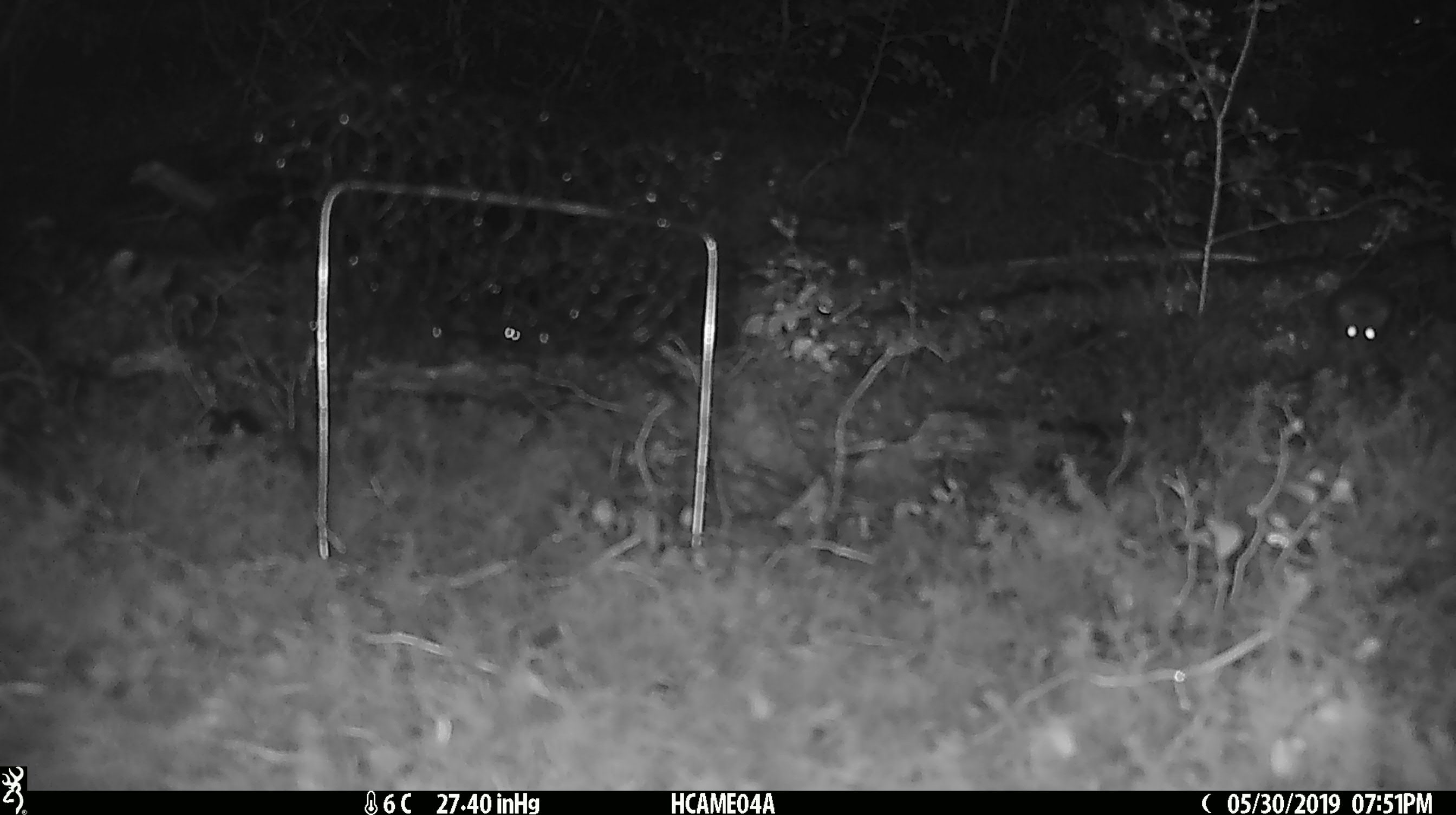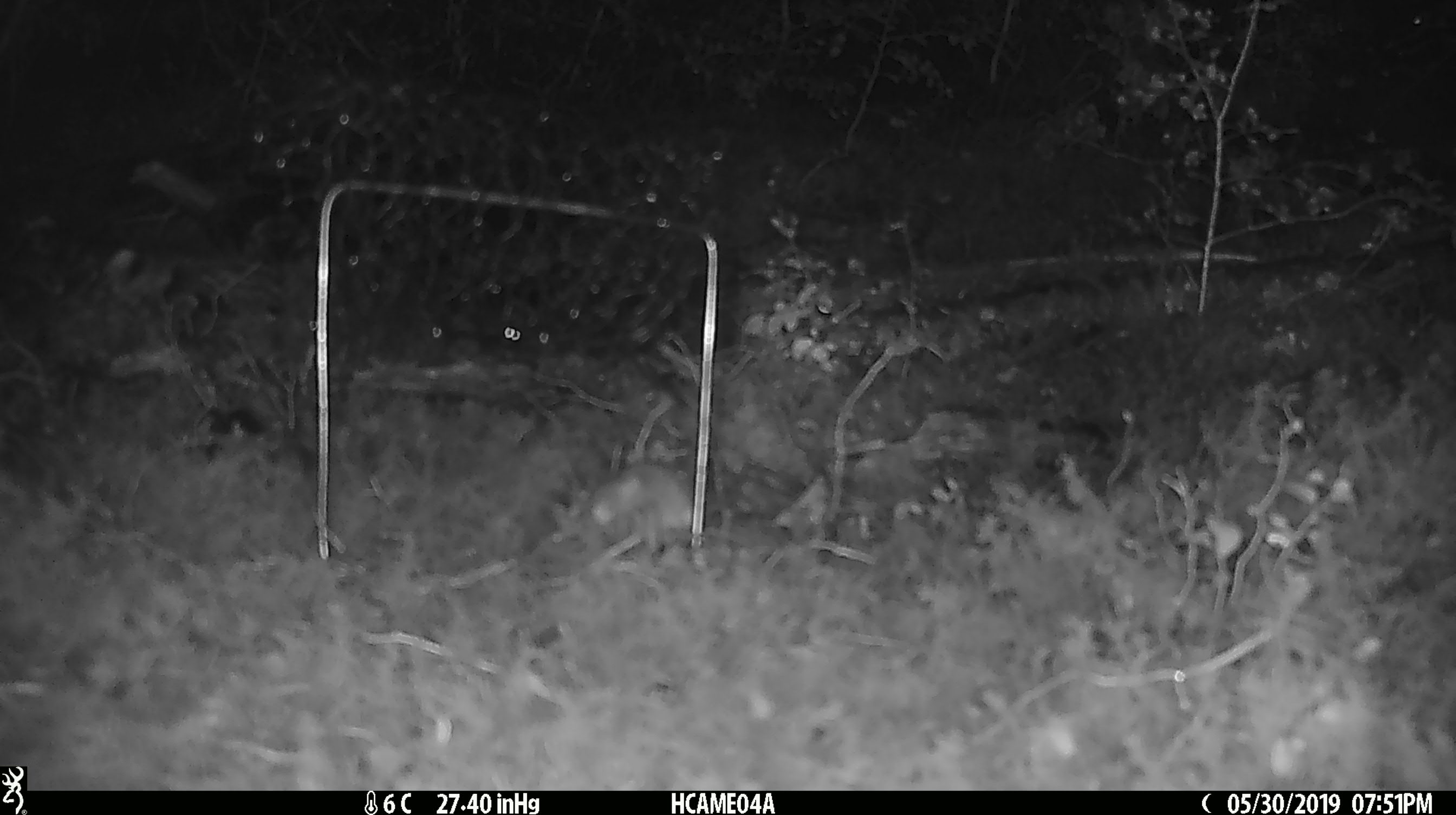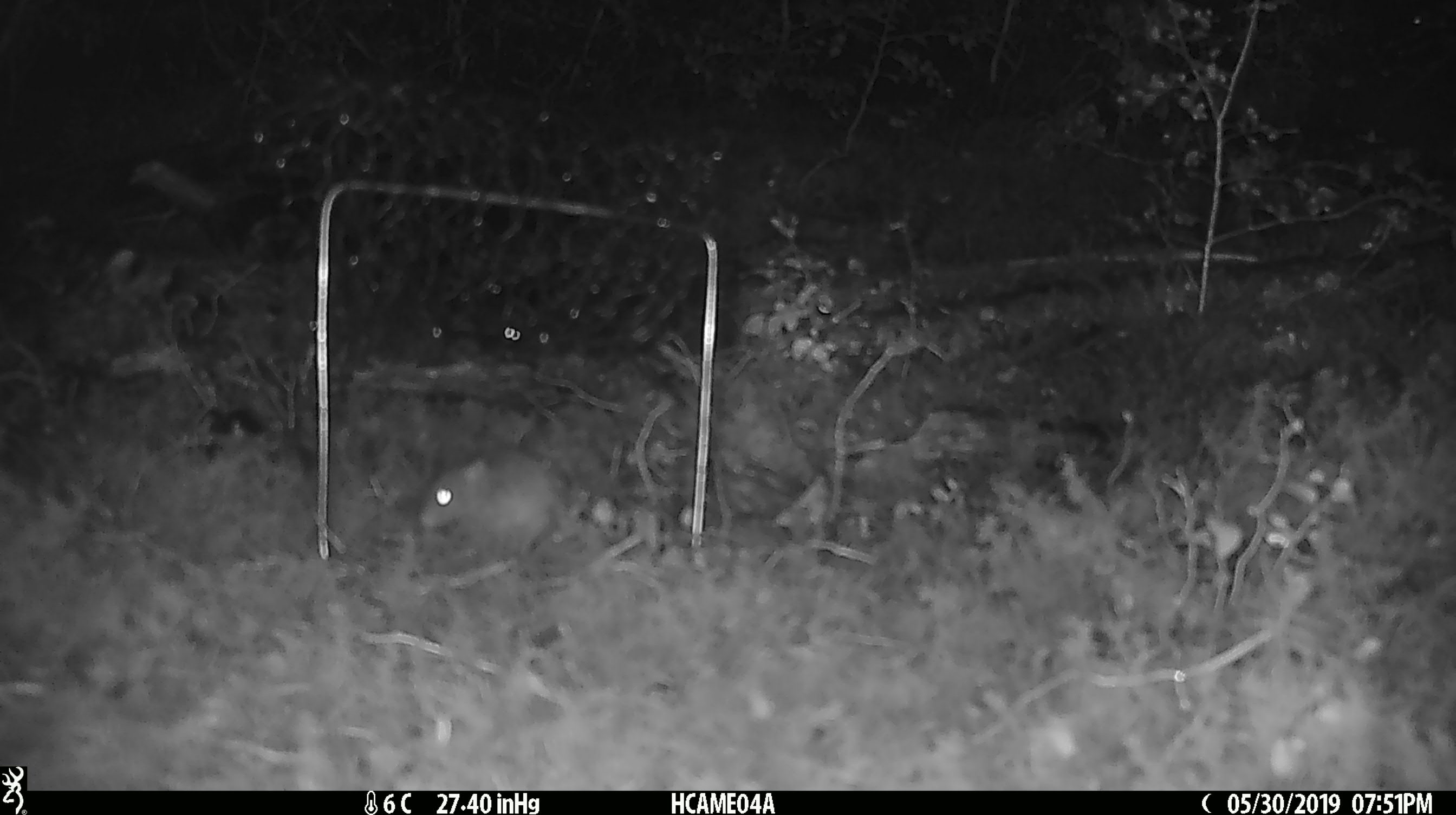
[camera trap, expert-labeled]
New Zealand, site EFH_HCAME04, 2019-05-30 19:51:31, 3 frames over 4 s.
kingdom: Animalia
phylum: Chordata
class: Mammalia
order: Rodentia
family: Muridae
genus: Mus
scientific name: Mus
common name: mouse